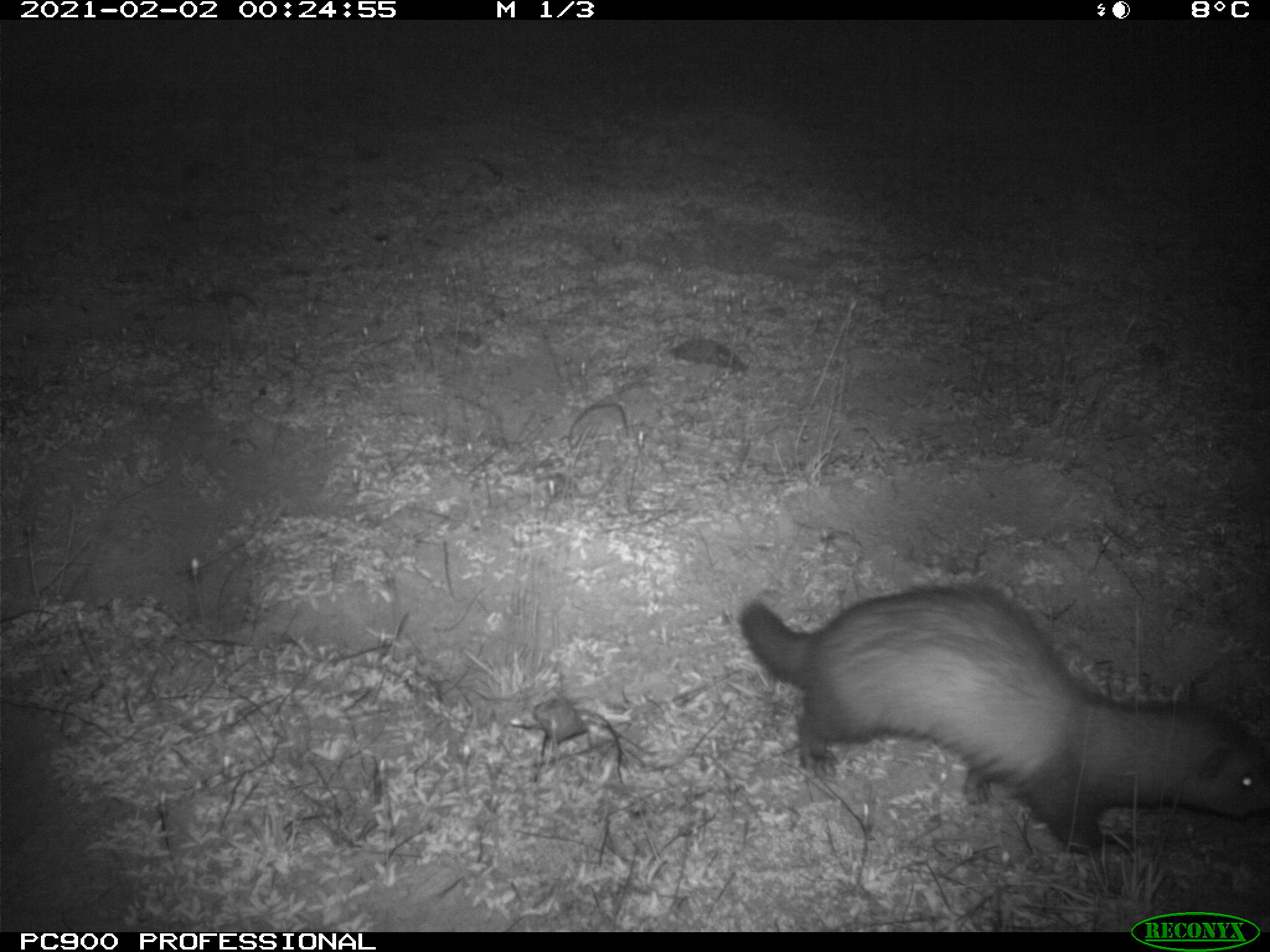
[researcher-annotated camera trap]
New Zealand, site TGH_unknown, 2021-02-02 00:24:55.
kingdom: Animalia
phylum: Chordata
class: Mammalia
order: Carnivora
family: Mustelidae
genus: Mustela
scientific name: Mustela furo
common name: ferret